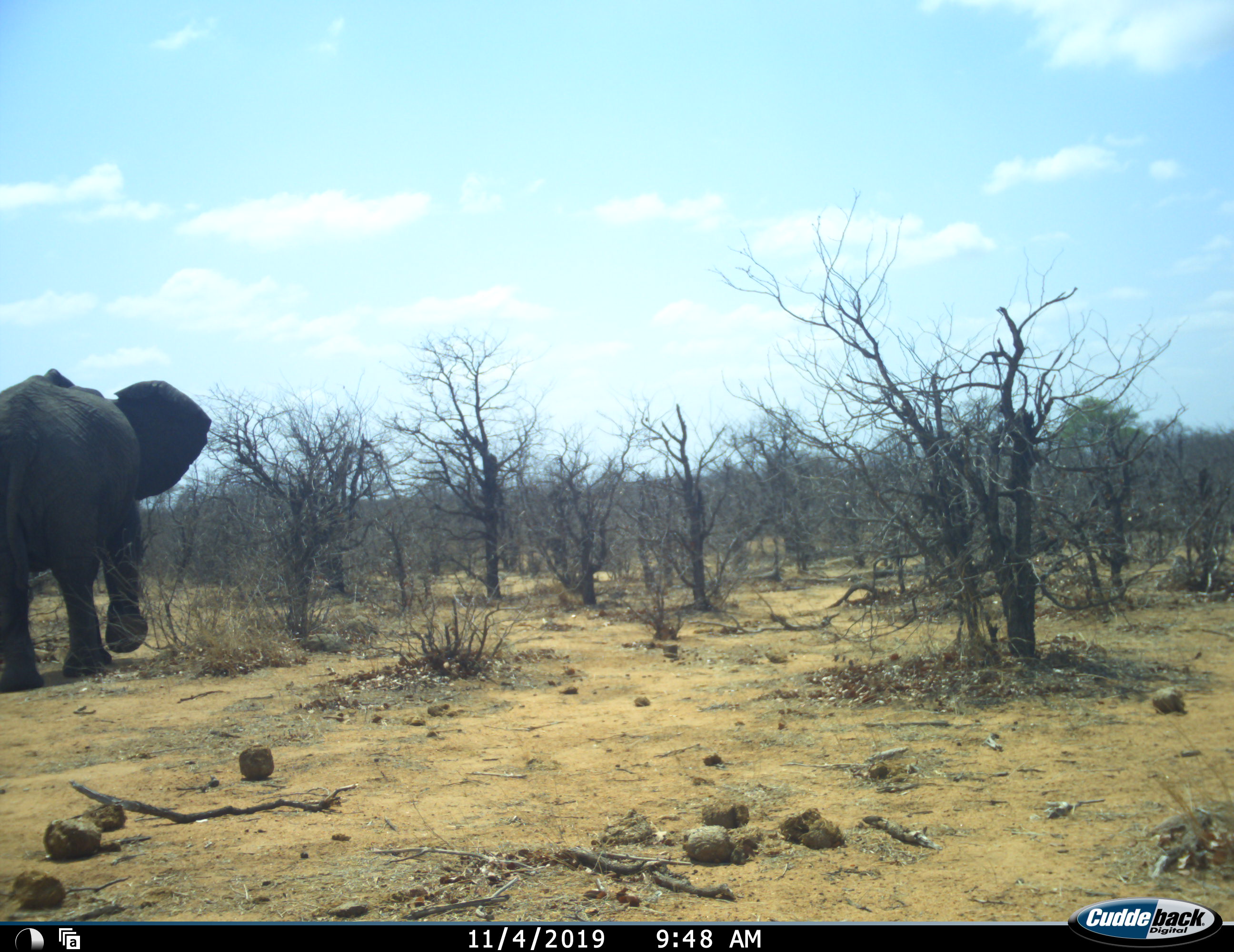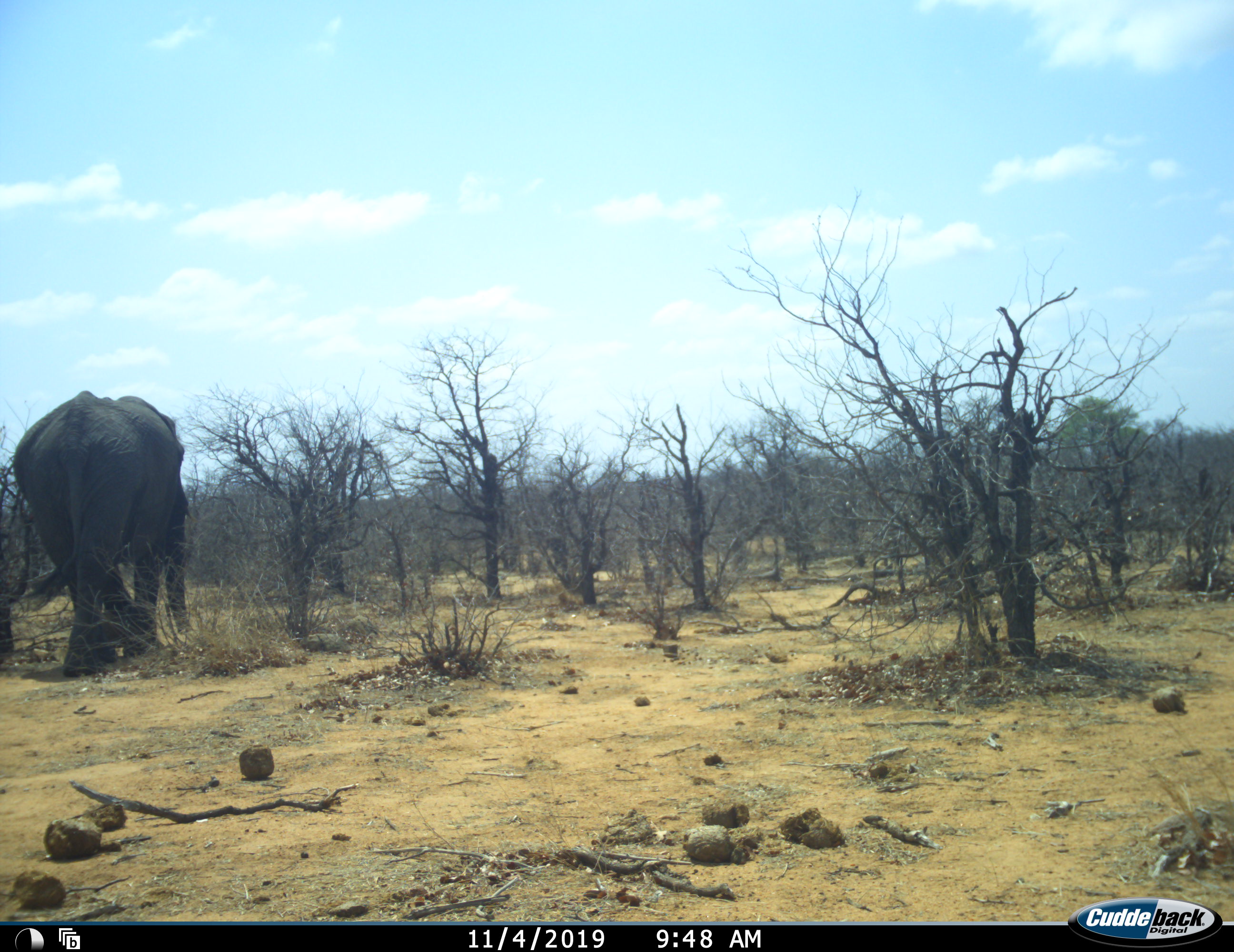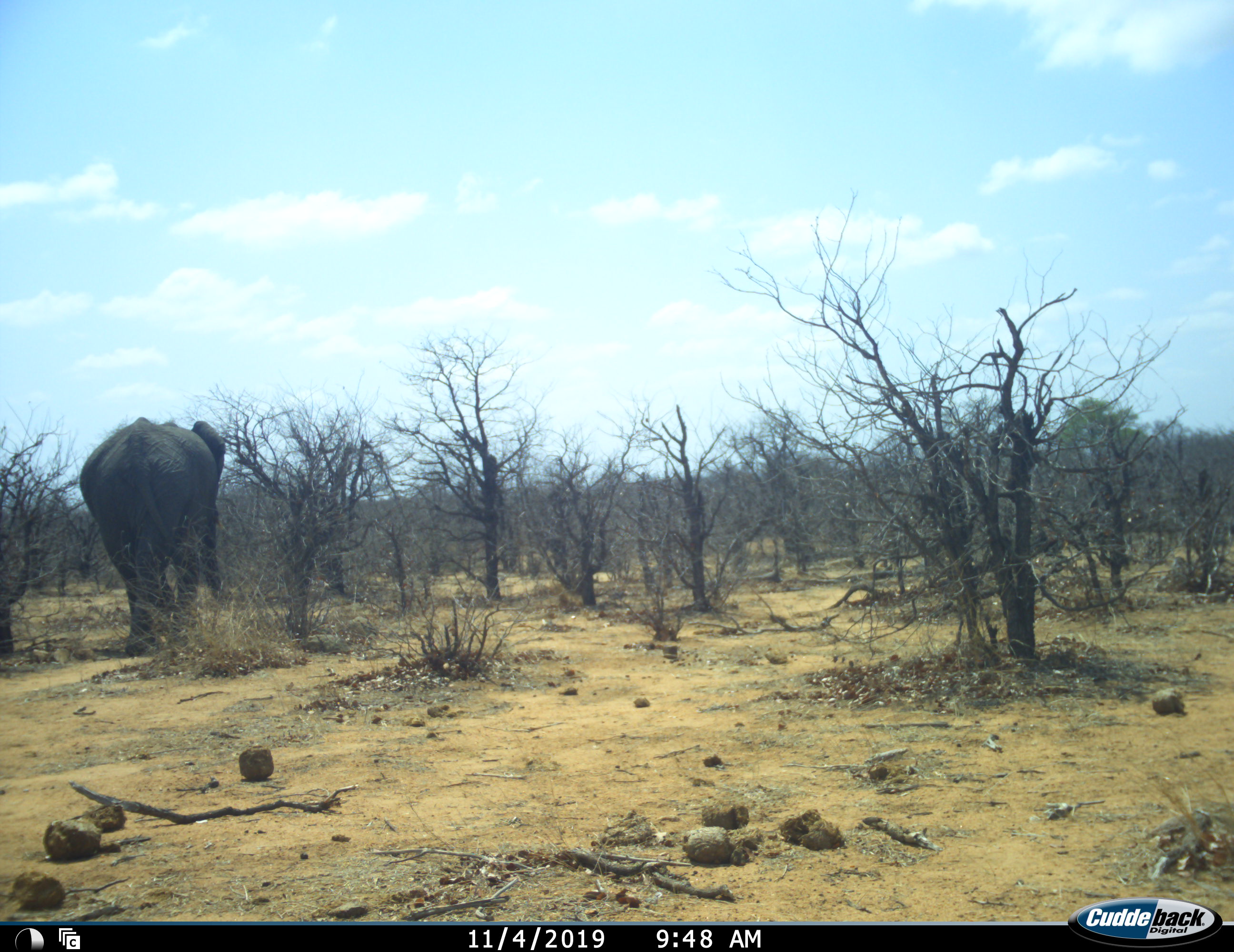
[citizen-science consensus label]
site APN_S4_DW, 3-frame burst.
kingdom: Animalia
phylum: Chordata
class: Mammalia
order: Proboscidea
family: Elephantidae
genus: Loxodonta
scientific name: Loxodonta africana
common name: african bush elephant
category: elephant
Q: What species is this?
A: Elephant (african bush elephant) (Loxodonta africana).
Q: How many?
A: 1.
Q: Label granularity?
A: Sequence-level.